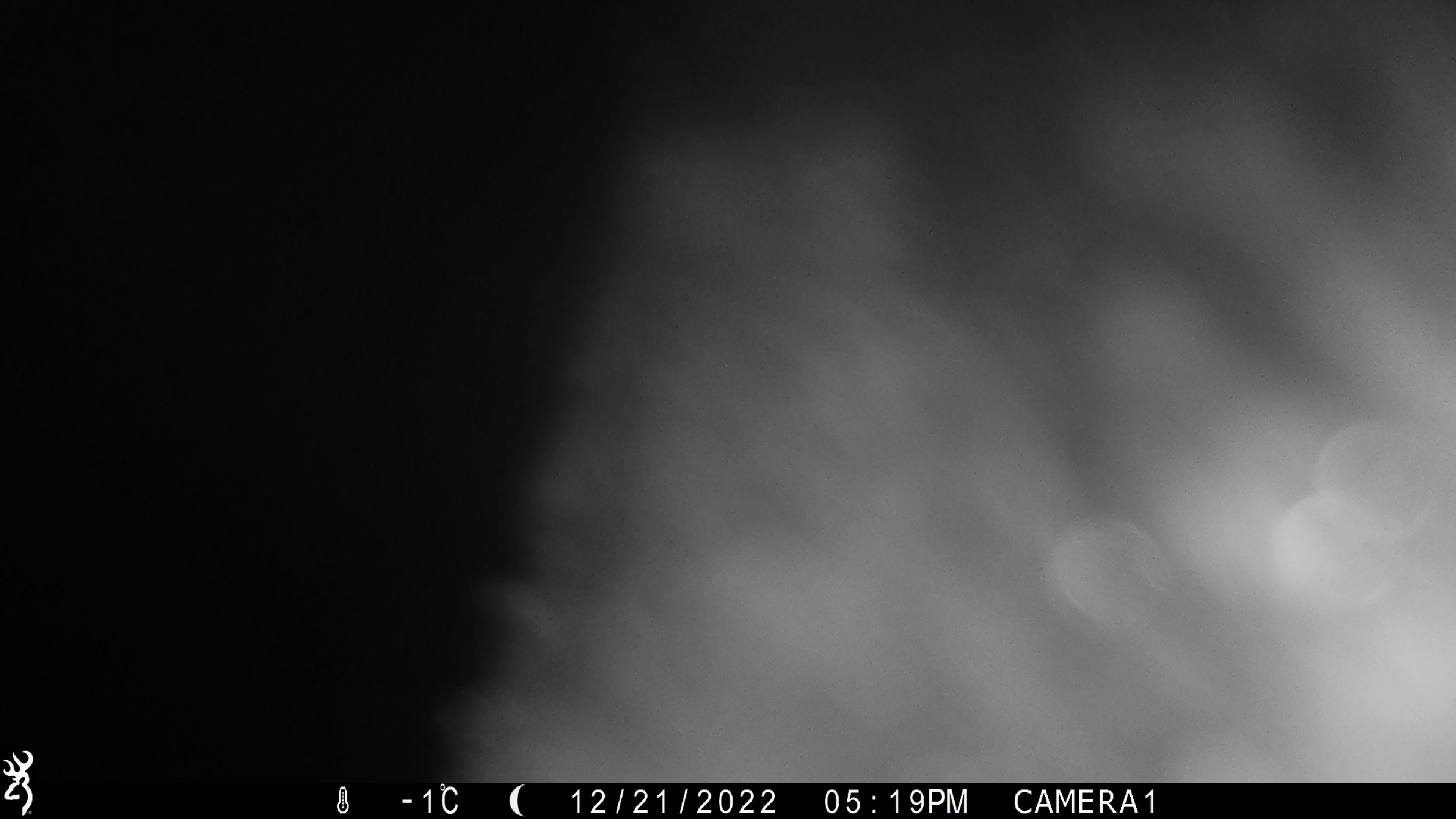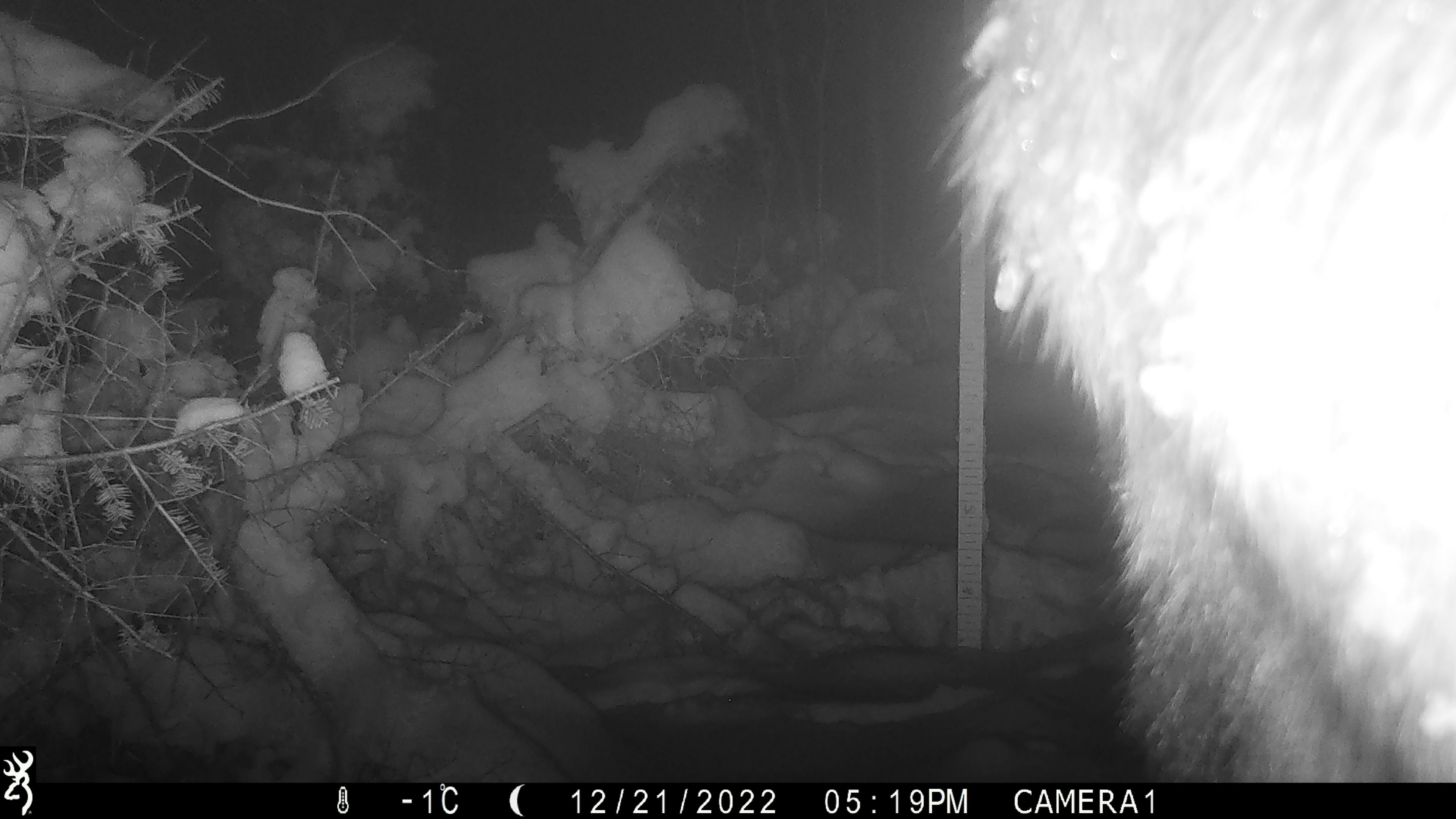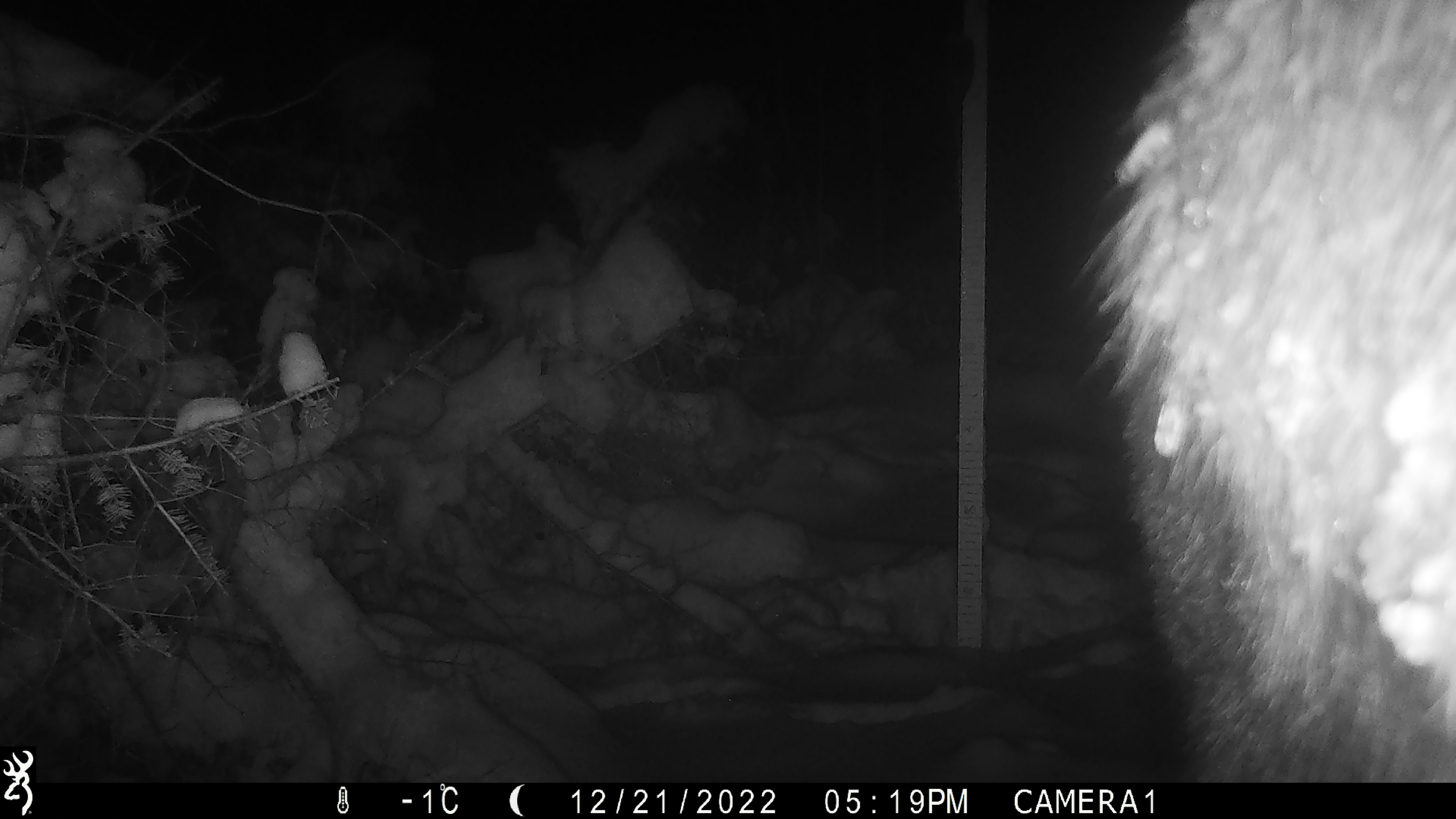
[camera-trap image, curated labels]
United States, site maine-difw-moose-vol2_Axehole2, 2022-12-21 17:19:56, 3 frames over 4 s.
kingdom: Animalia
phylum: Chordata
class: Mammalia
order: Artiodactyla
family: Cervidae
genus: Alces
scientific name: Alces alces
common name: moose